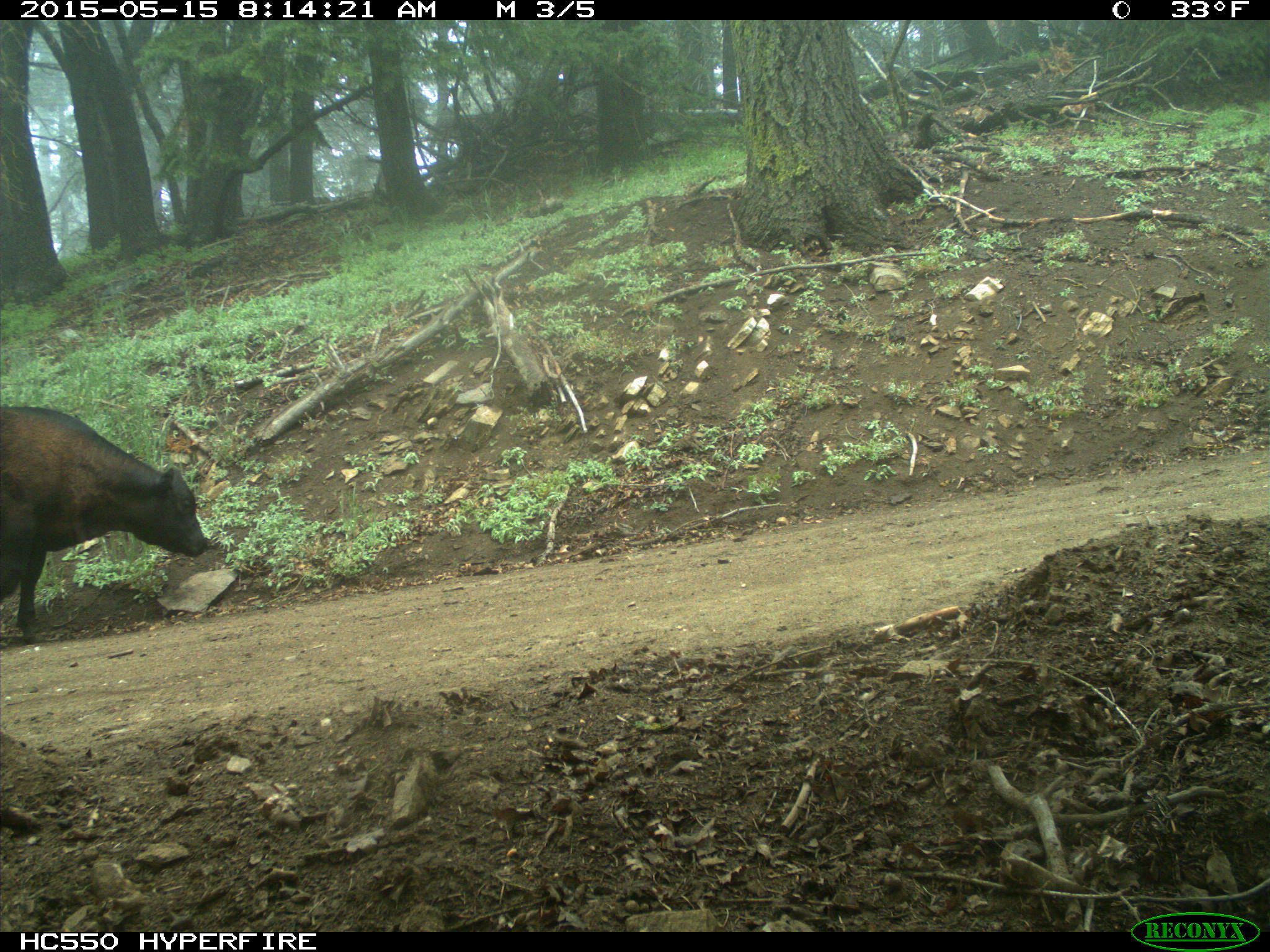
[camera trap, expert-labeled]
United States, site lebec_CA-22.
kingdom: Animalia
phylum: Chordata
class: Mammalia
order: Artiodactyla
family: Bovidae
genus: Bos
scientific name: Bos taurus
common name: domestic cow